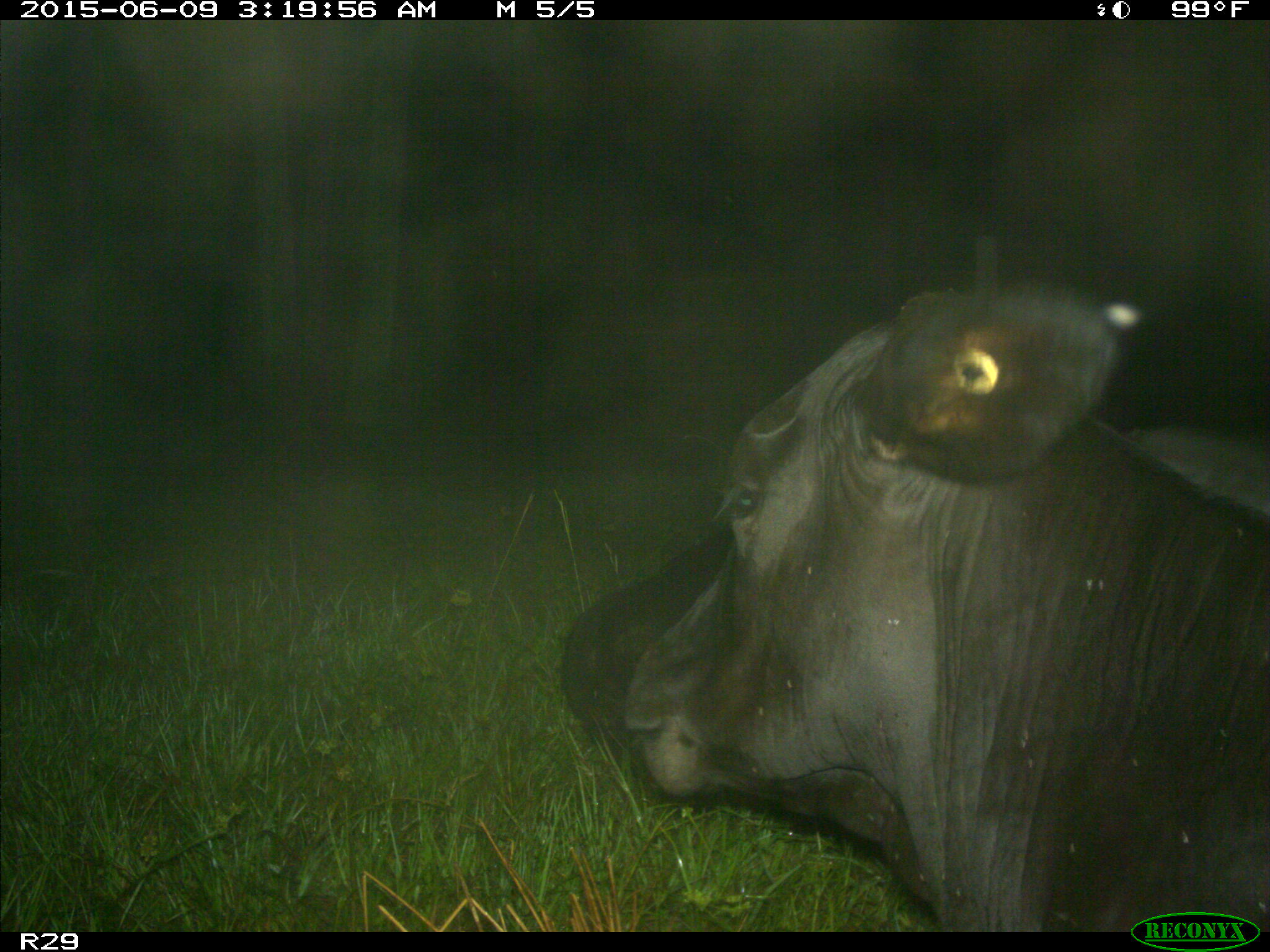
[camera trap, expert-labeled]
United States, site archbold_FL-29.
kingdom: Animalia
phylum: Chordata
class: Mammalia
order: Artiodactyla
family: Bovidae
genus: Bos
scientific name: Bos taurus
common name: domestic cow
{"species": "Bos taurus (domestic cow)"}